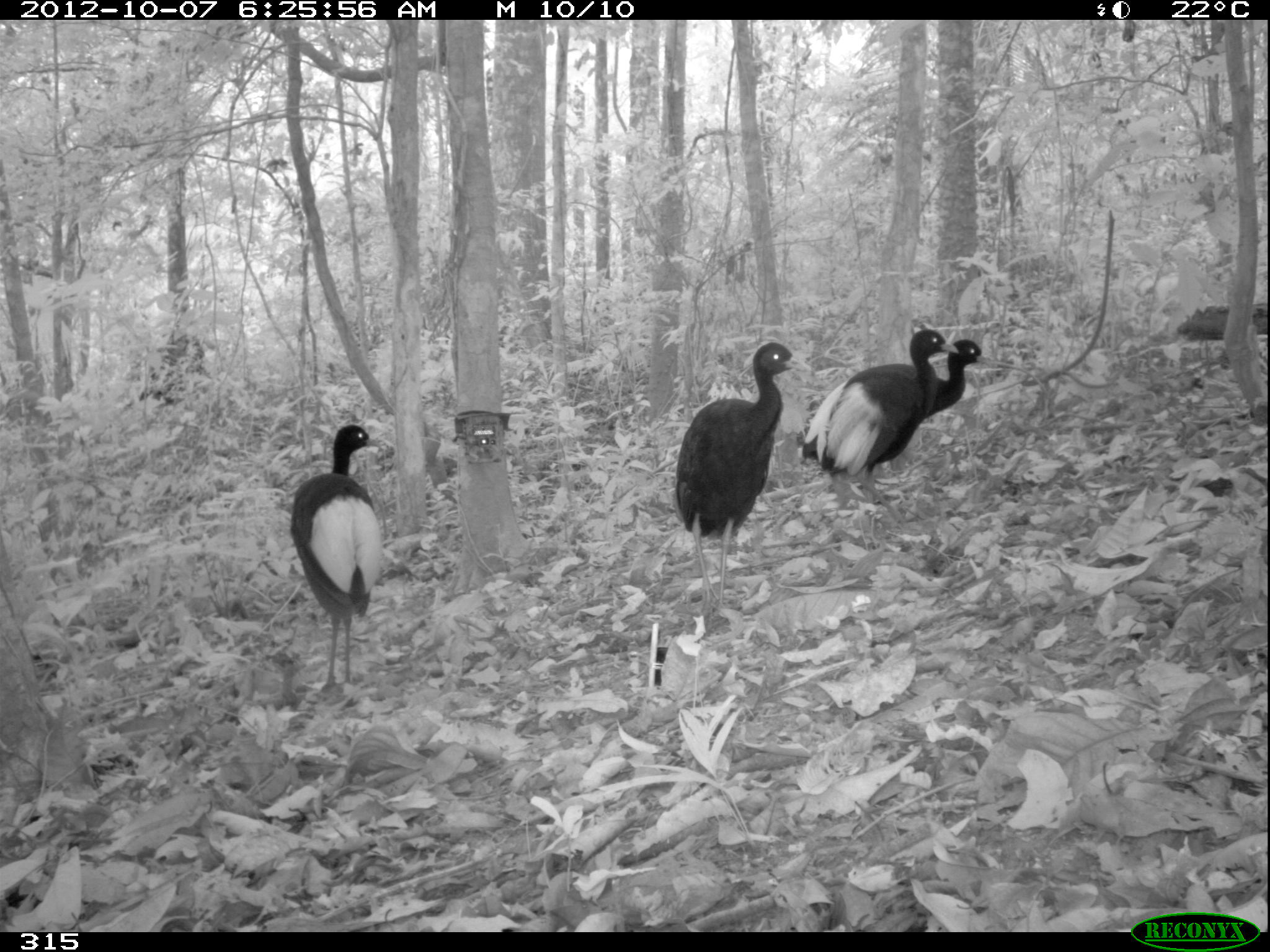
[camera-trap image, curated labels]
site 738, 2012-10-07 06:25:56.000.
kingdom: Animalia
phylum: Chordata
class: Aves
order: Gruiformes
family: Psophiidae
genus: Psophia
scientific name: Psophia leucoptera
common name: pale-winged trumpeter